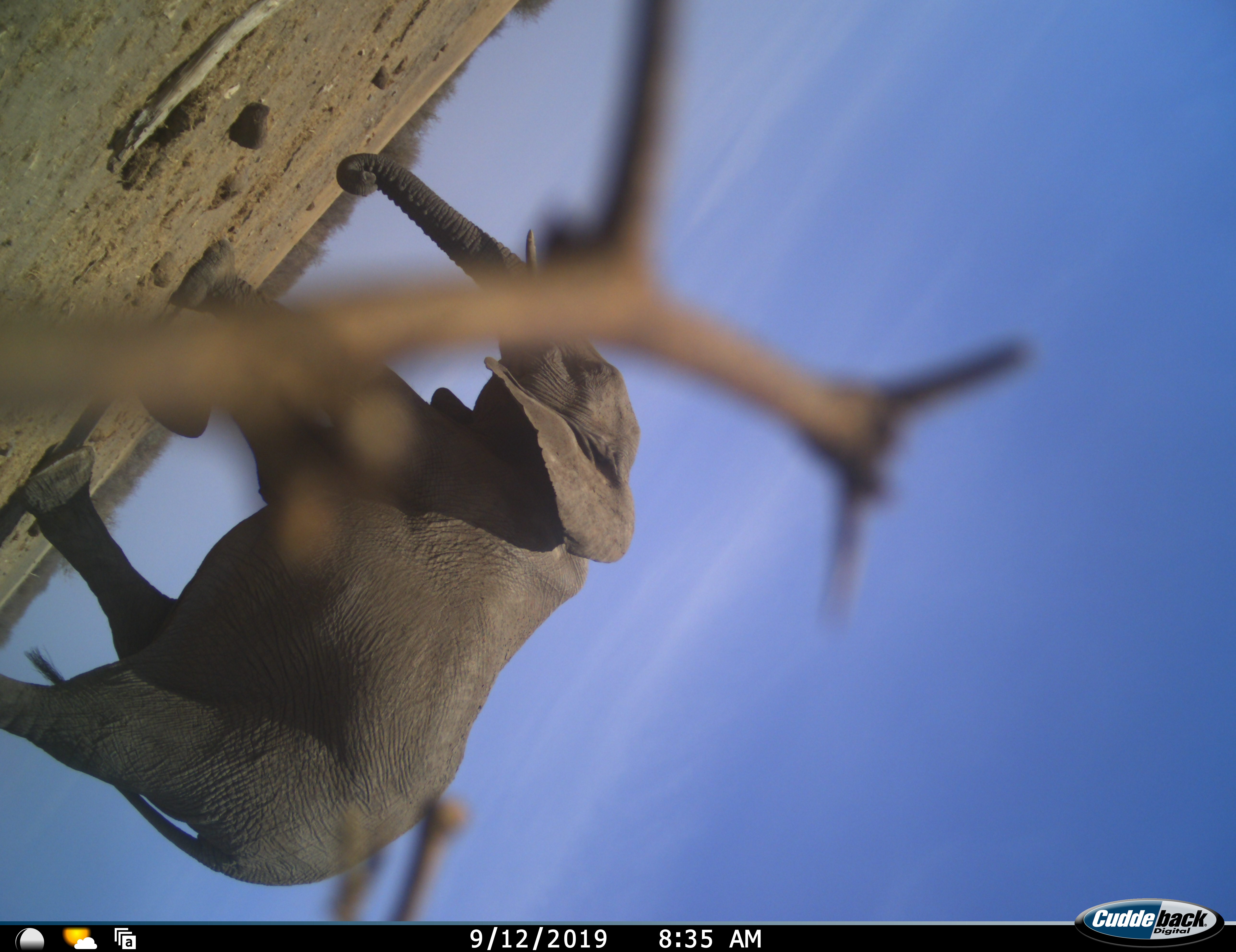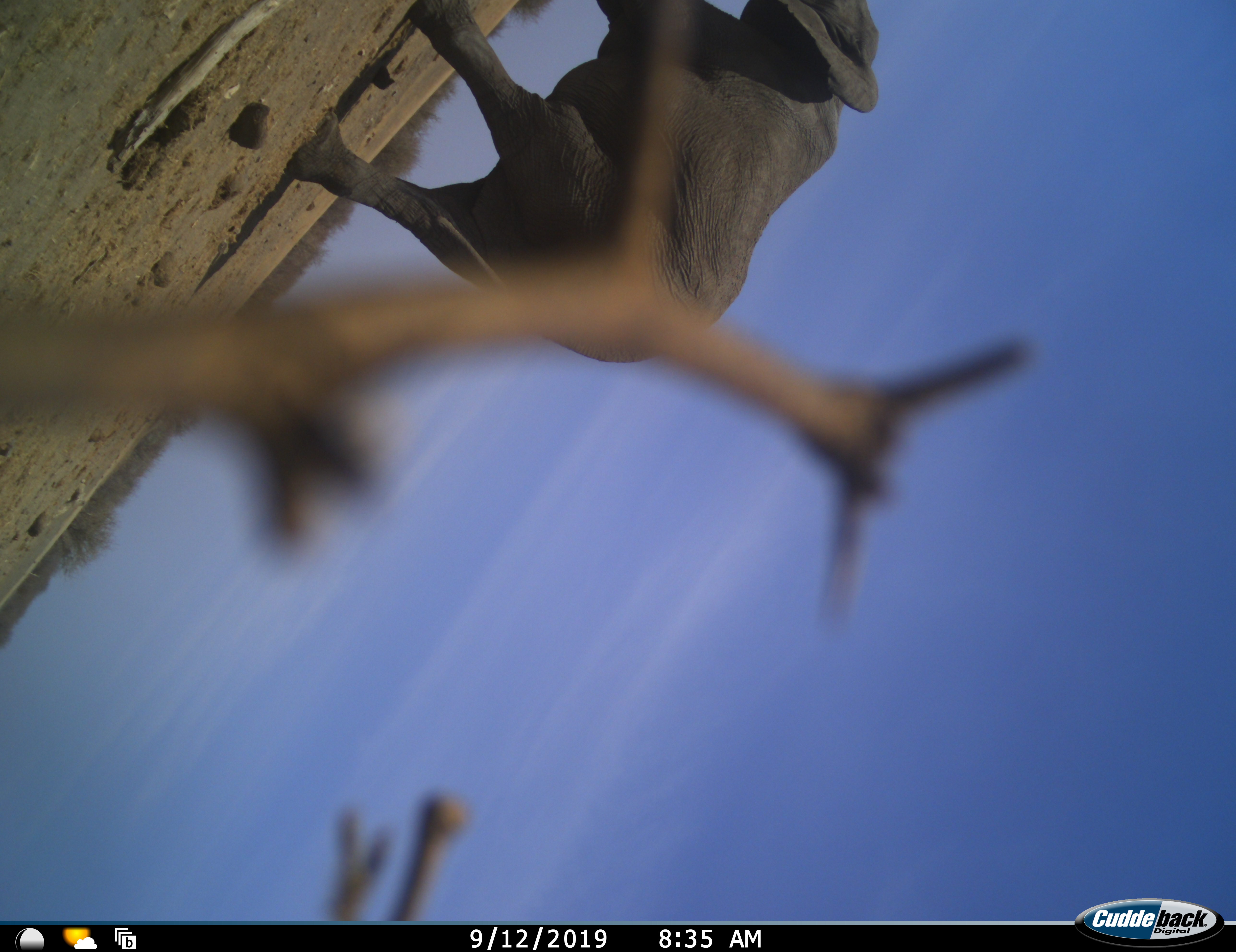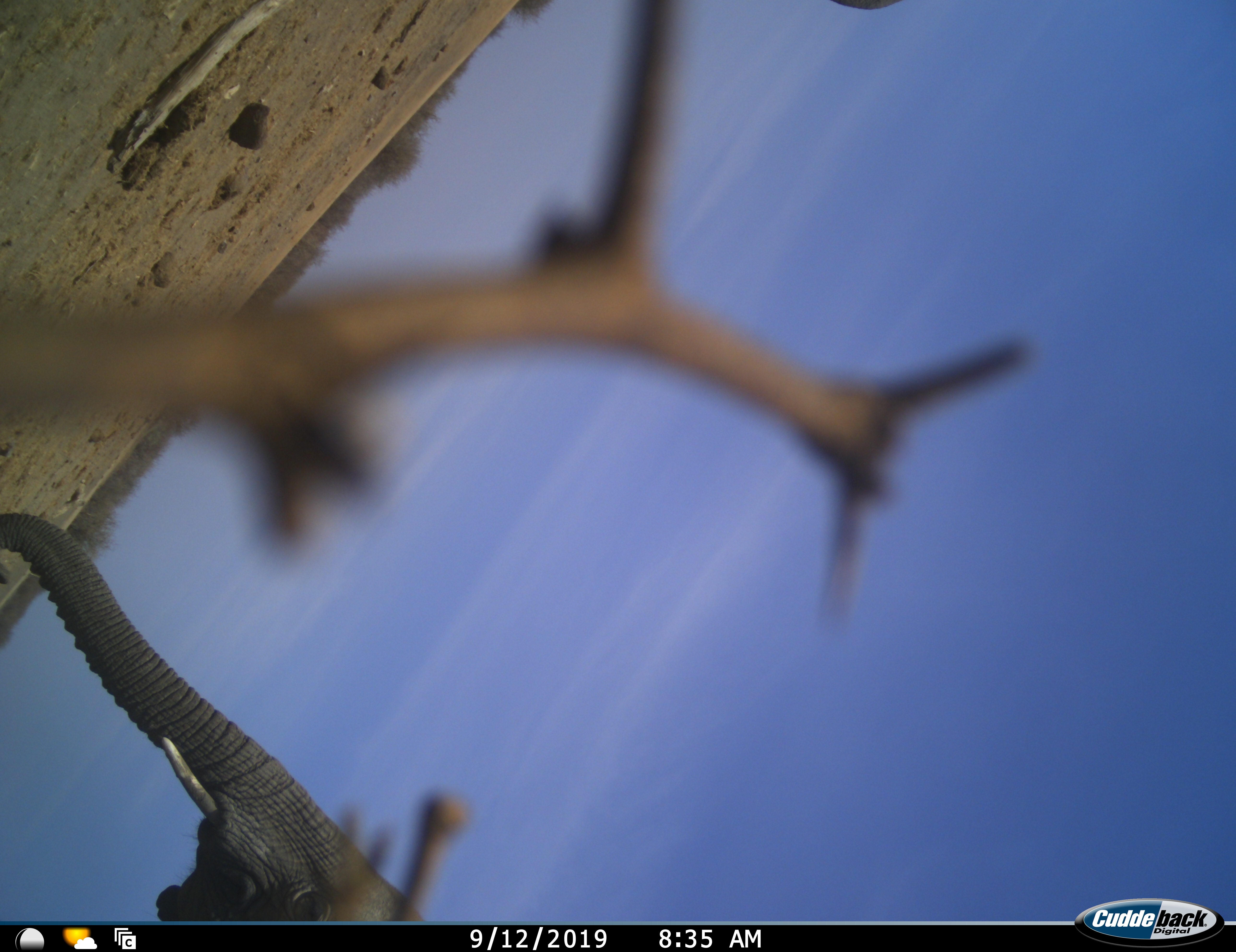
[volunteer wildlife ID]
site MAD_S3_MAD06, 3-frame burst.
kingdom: Animalia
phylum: Chordata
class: Mammalia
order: Proboscidea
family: Elephantidae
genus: Loxodonta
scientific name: Loxodonta africana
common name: african bush elephant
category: elephant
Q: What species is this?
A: Elephant (african bush elephant) (Loxodonta africana).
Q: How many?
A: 1.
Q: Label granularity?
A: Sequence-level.